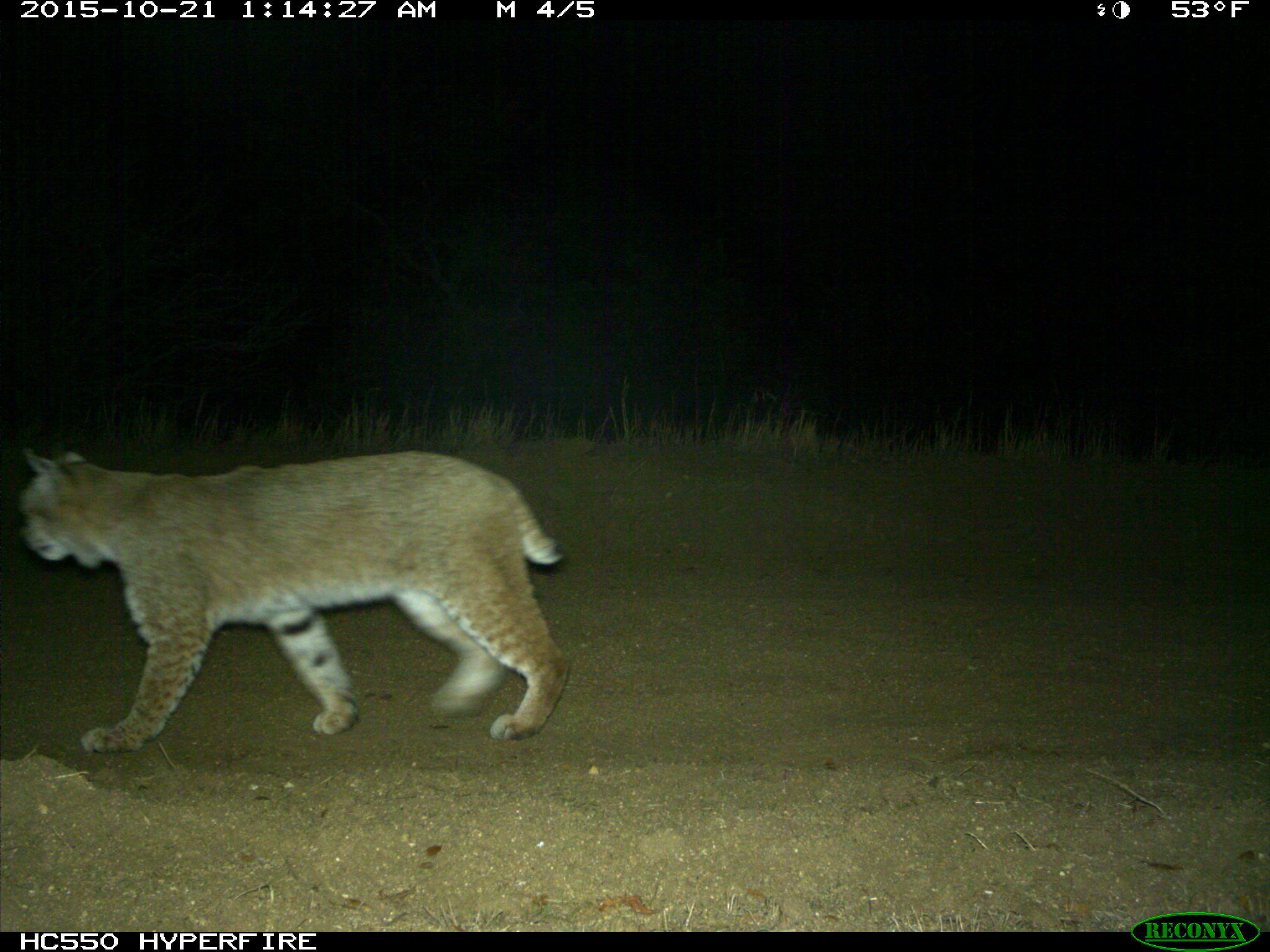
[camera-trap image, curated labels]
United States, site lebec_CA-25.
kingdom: Animalia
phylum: Chordata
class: Mammalia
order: Carnivora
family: Felidae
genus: Lynx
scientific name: Lynx rufus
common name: bobcat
Lynx rufus (bobcat).